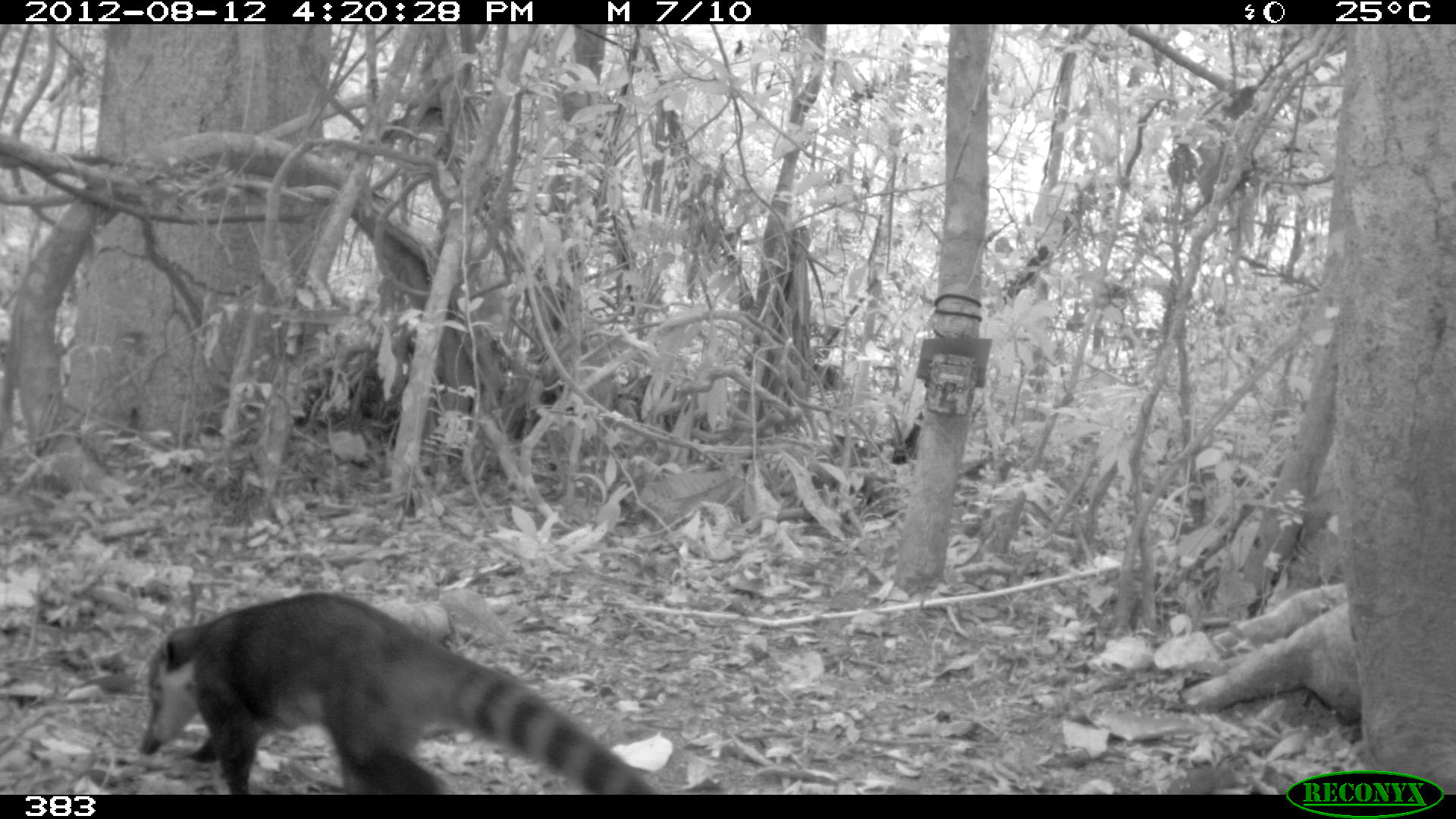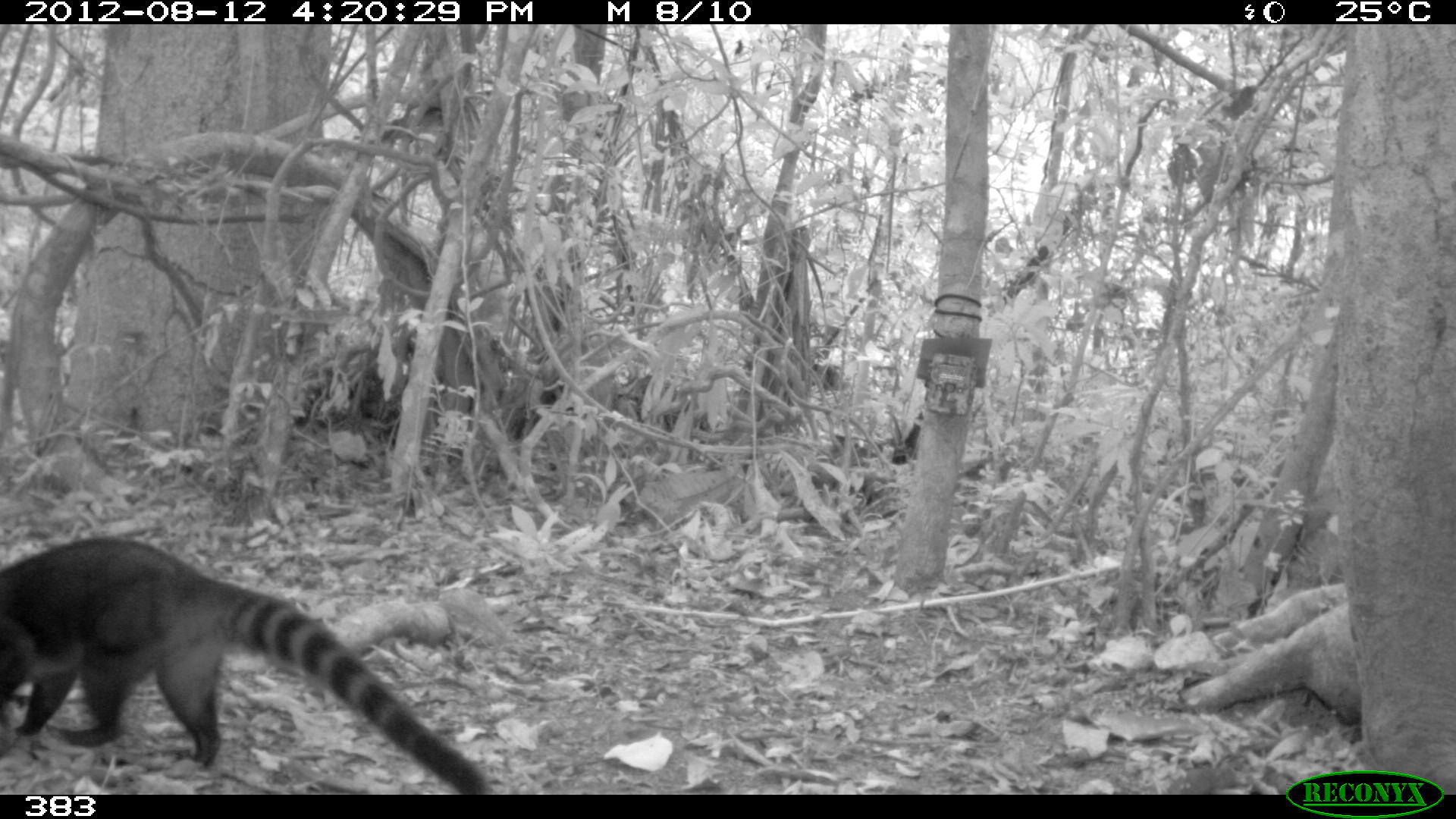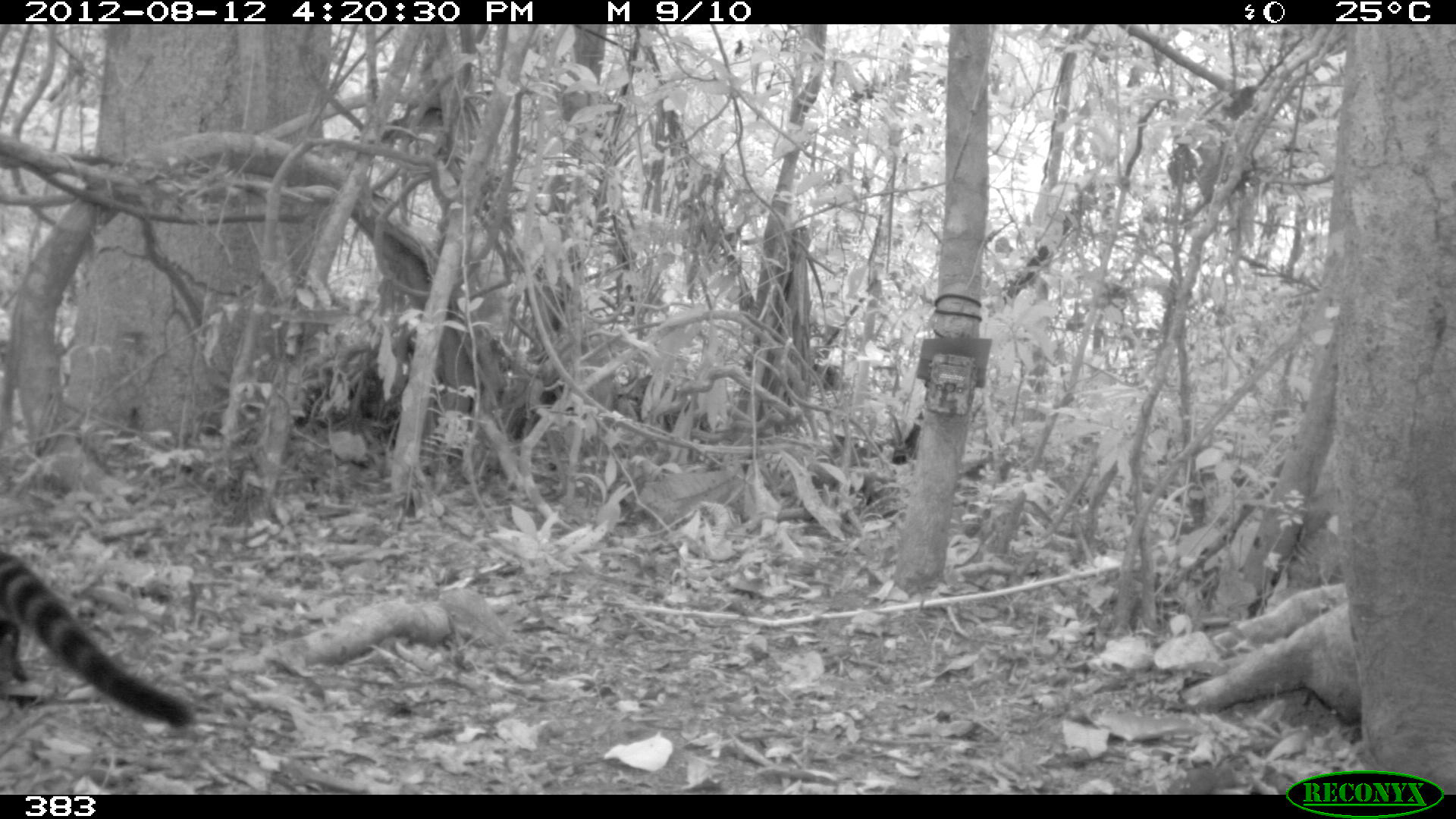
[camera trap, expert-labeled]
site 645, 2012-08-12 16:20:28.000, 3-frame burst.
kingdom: Animalia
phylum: Chordata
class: Mammalia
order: Carnivora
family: Procyonidae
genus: Nasua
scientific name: Nasua nasua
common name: south american coati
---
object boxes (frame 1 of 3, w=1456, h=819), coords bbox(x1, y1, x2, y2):
nasua nasua: bbox(136, 587, 657, 794)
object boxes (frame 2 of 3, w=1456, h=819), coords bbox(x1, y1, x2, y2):
nasua nasua: bbox(0, 535, 489, 795)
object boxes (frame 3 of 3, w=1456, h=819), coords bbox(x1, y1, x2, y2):
nasua nasua: bbox(0, 549, 195, 731)